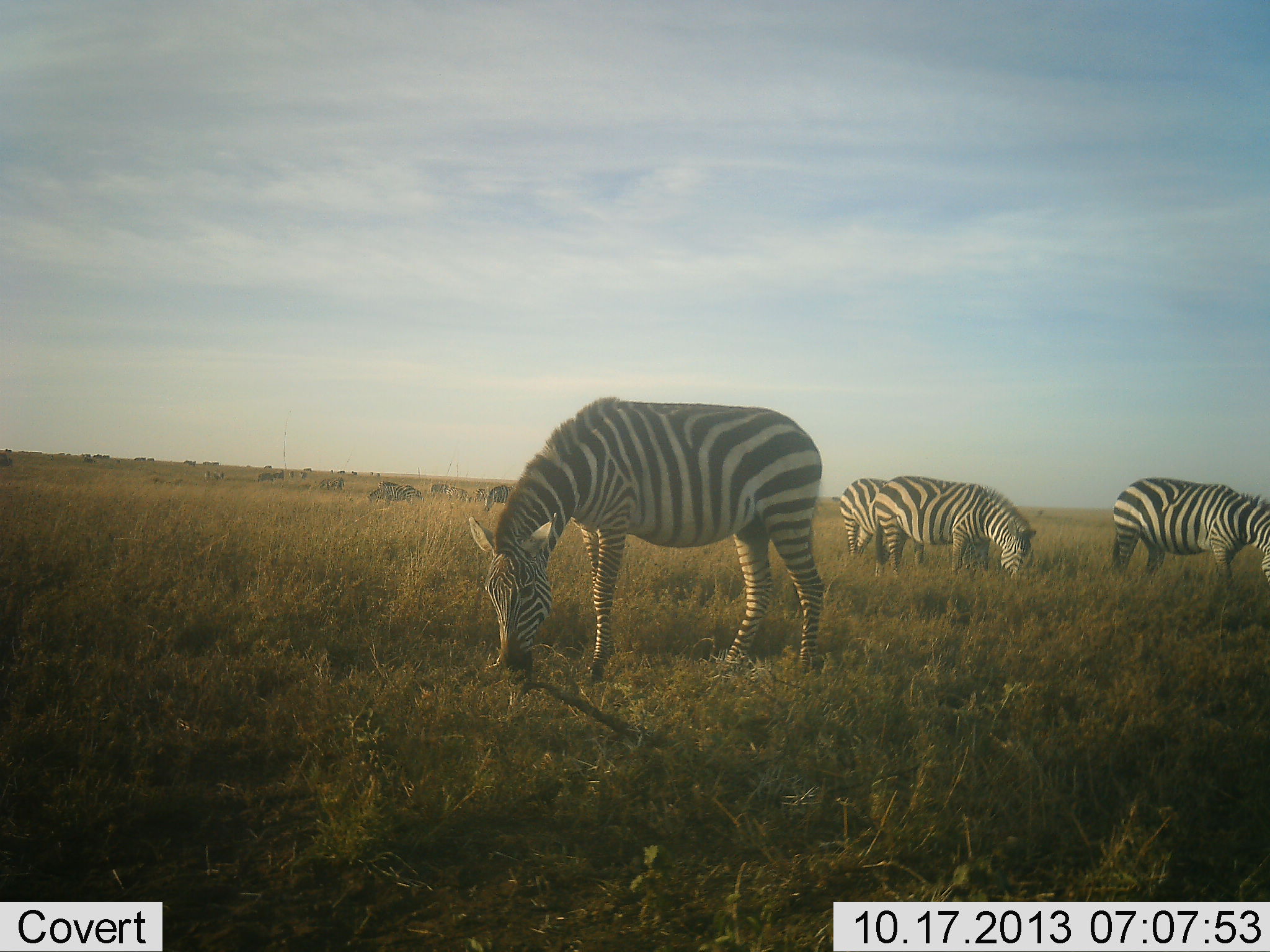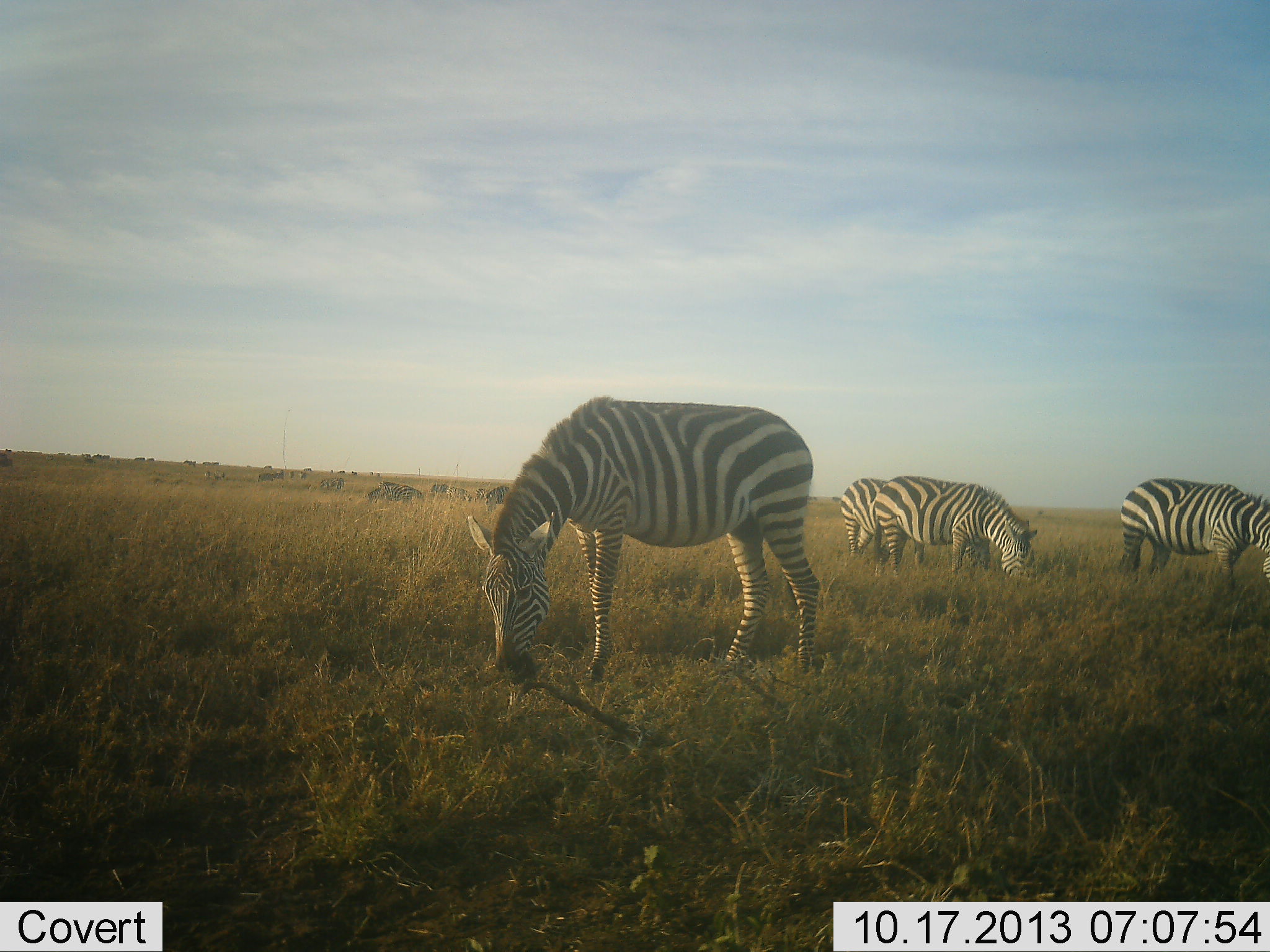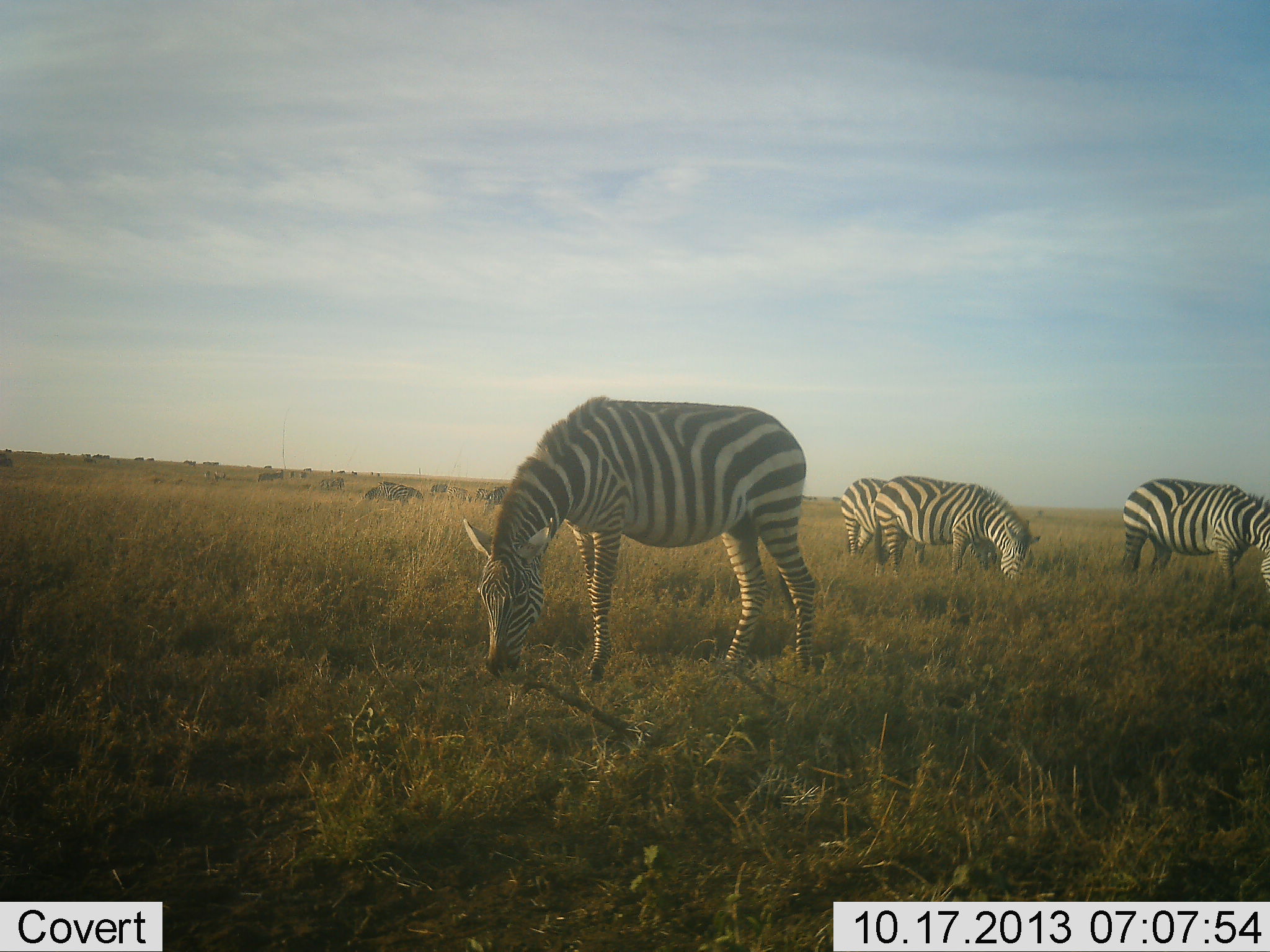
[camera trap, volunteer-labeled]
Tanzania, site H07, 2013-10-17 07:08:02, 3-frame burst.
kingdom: Animalia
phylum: Chordata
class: Mammalia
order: Perissodactyla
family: Equidae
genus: Equus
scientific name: Equus quagga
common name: plains zebra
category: zebra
Zebra (plains zebra) (Equus quagga), count 8. Behavior (volunteer vote fractions): standing 40%, resting 10%, moving 10%, interacting 10%. Young present (vote fraction): 0%. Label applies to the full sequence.